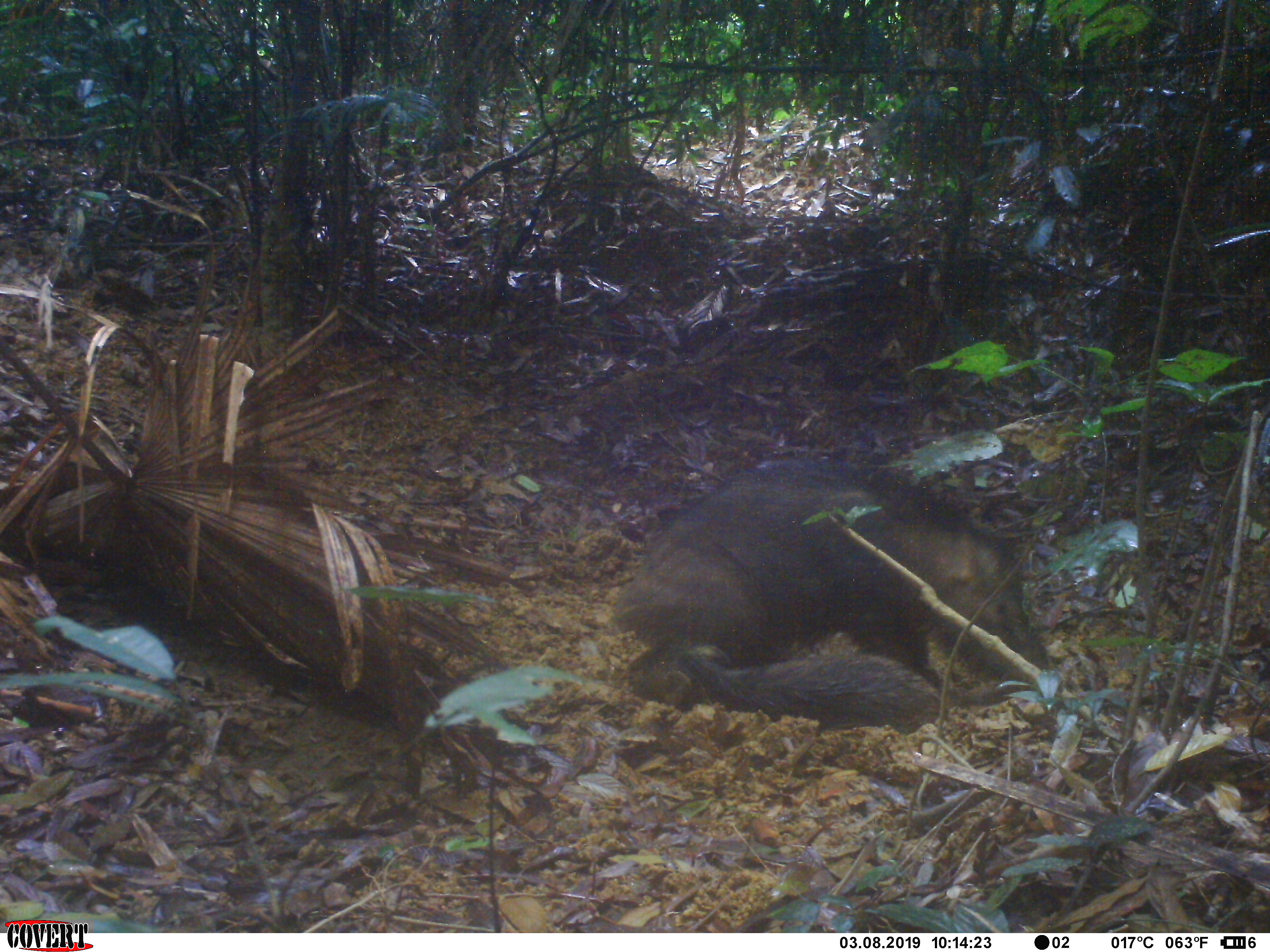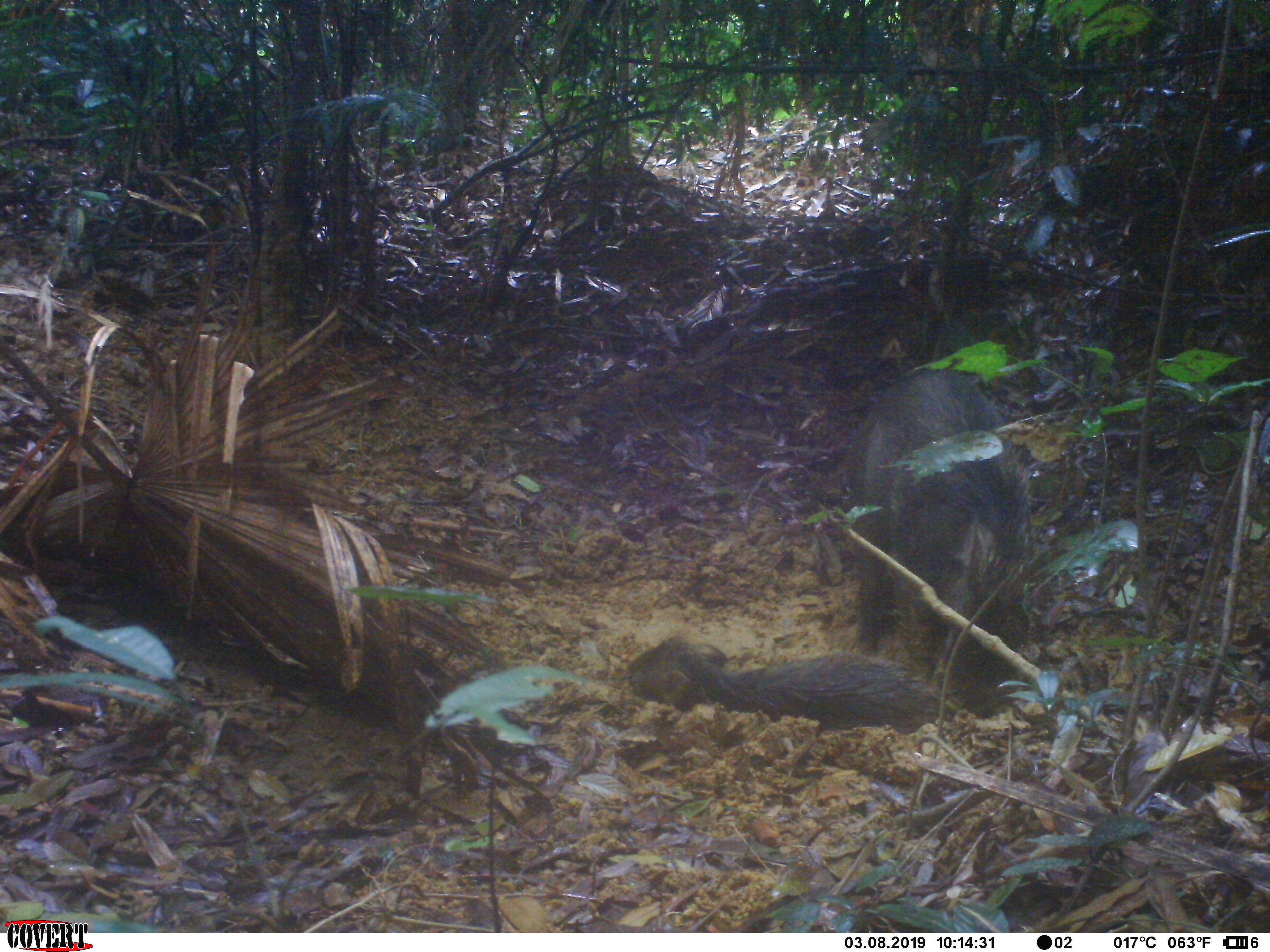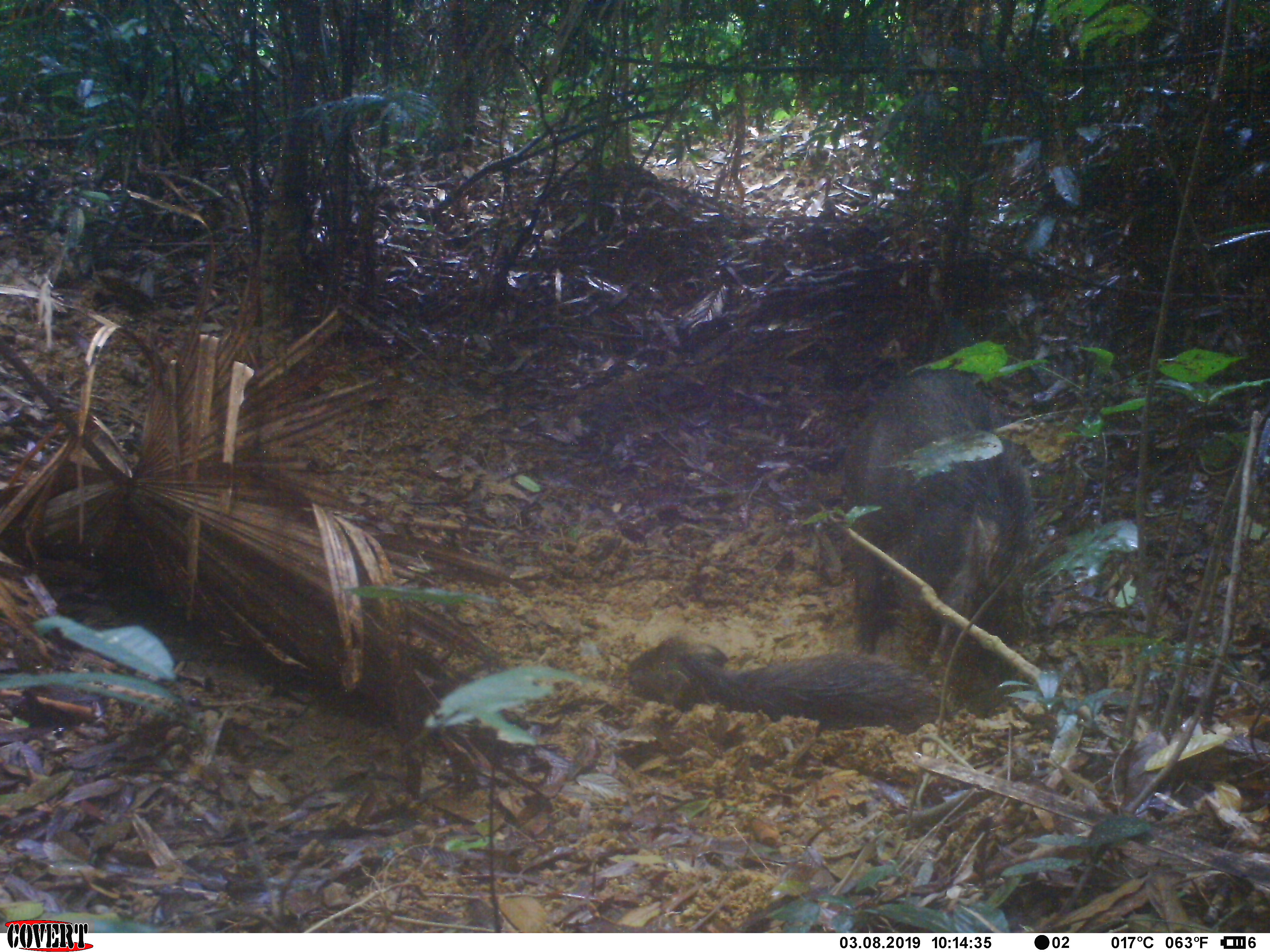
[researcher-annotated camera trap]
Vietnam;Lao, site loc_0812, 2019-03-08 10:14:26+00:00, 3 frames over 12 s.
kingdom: Animalia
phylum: Chordata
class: Mammalia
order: Artiodactyla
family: Suidae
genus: Sus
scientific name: Sus scrofa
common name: eurasian wild pig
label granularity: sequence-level